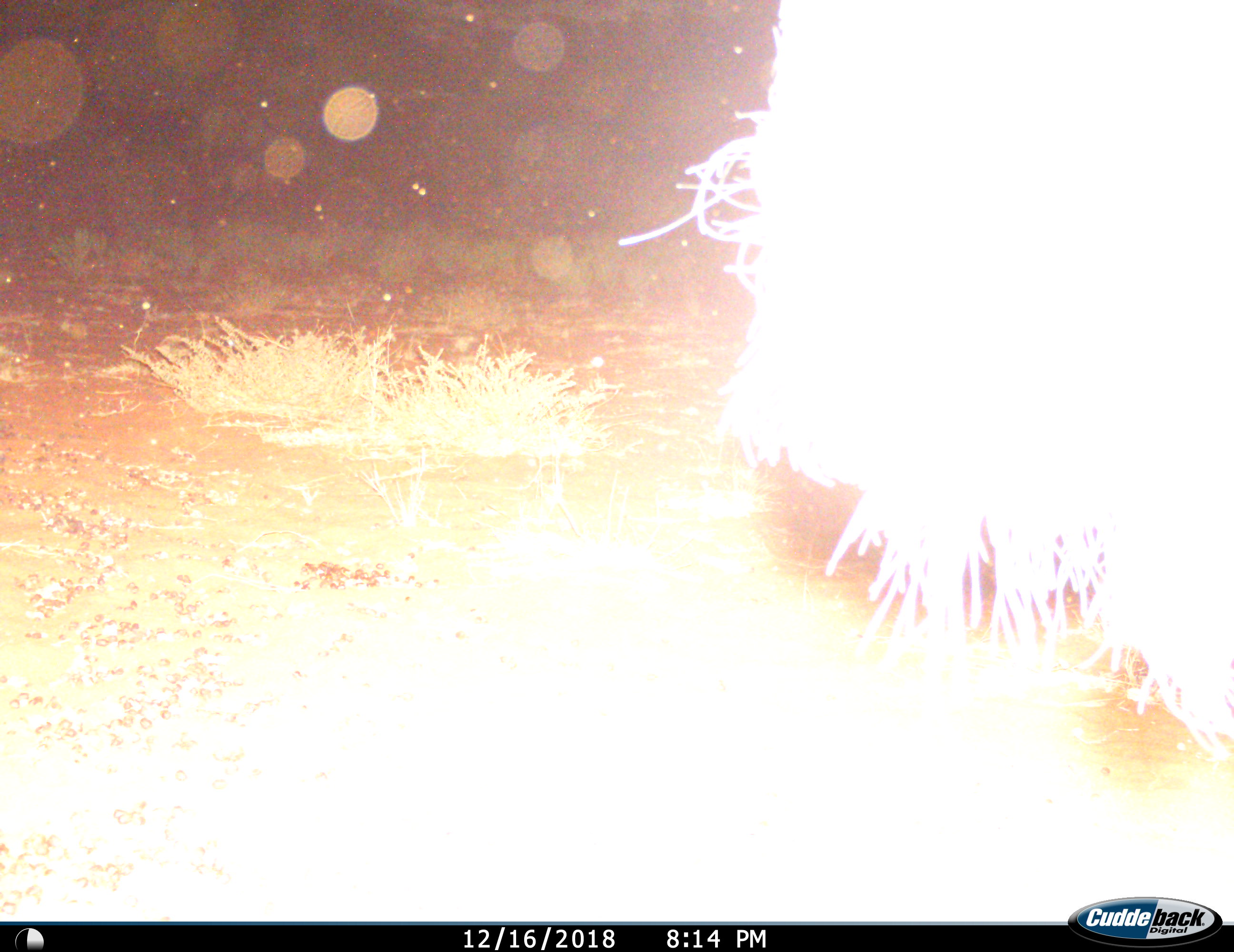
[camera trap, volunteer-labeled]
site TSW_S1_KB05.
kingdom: Animalia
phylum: Chordata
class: Mammalia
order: Artiodactyla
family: Bovidae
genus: Connochaetes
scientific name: Connochaetes taurinus taurinus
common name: blue wildebeest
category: wildebeestblue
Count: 1.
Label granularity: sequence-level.